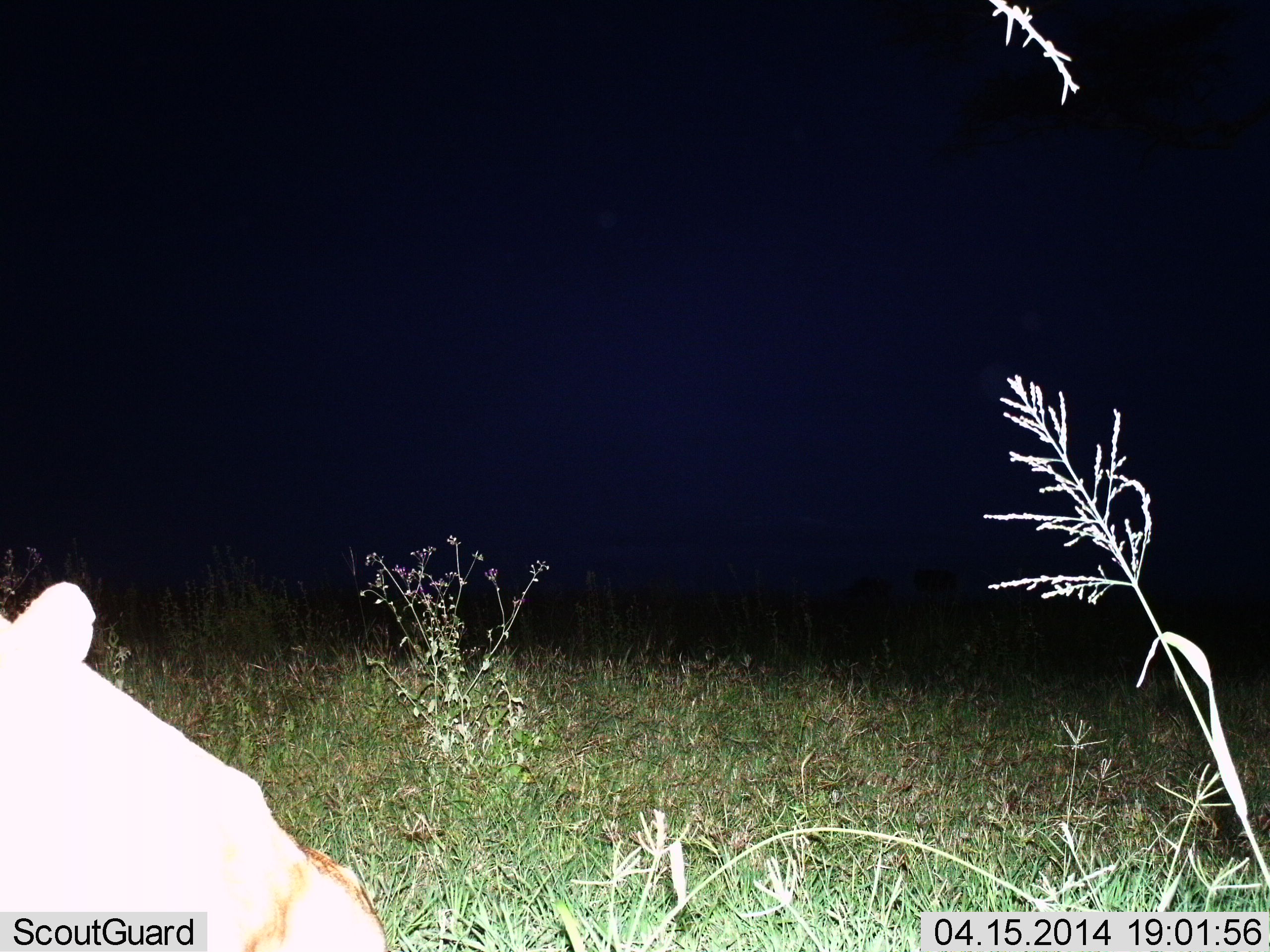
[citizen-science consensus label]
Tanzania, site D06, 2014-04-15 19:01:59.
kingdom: Animalia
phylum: Chordata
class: Mammalia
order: Carnivora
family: Felidae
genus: Panthera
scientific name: Panthera leo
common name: lion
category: lionfemale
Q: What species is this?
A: Lionfemale (lion) (Panthera leo).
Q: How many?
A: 1.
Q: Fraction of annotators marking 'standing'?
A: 12%.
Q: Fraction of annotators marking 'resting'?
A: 88%.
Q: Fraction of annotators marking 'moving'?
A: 0%.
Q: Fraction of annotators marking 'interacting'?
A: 0%.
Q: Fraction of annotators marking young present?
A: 0%.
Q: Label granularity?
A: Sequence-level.